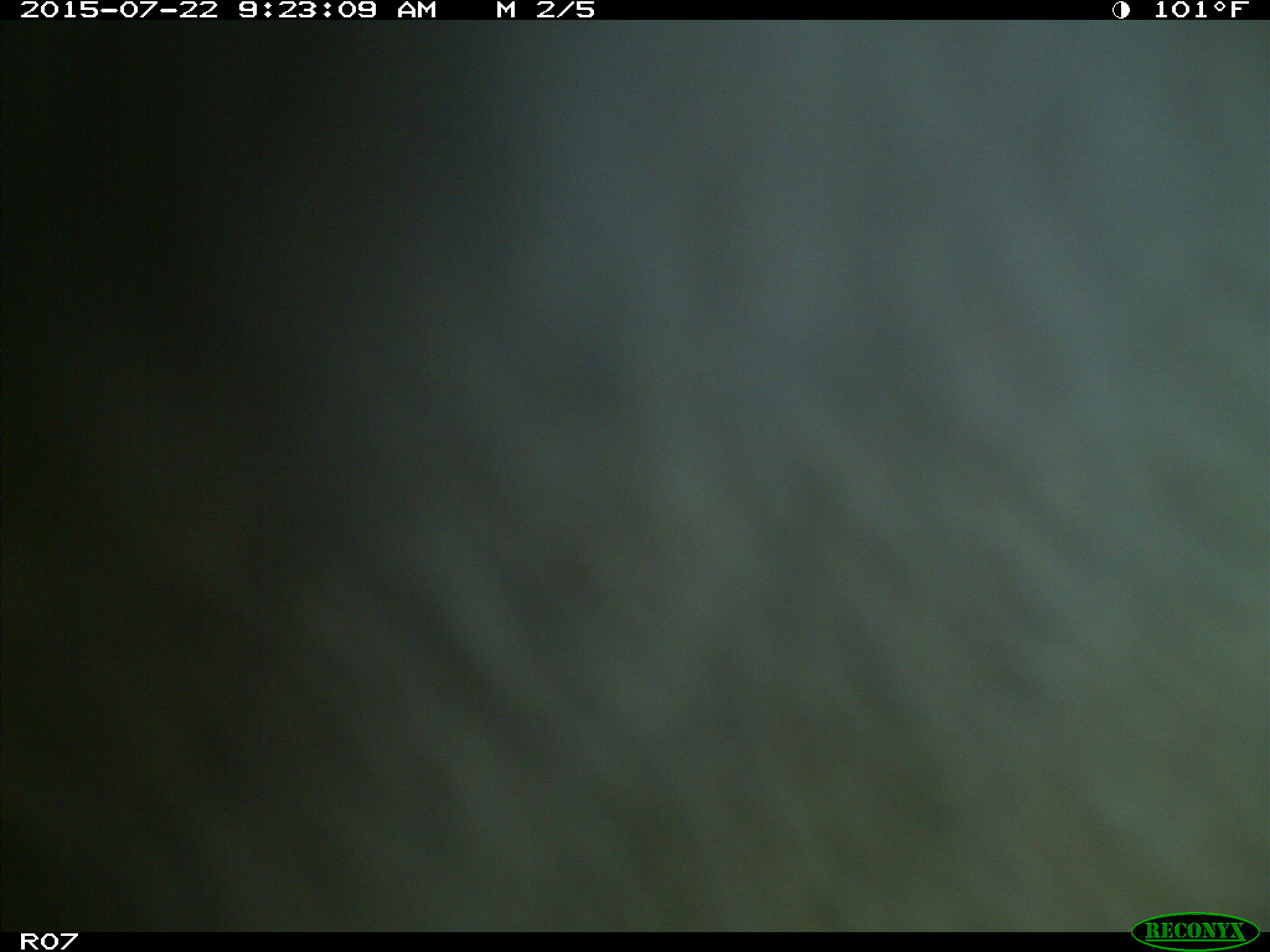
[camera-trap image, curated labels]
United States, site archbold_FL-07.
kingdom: Animalia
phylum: Chordata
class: Mammalia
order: Artiodactyla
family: Bovidae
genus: Bos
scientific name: Bos taurus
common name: domestic cow